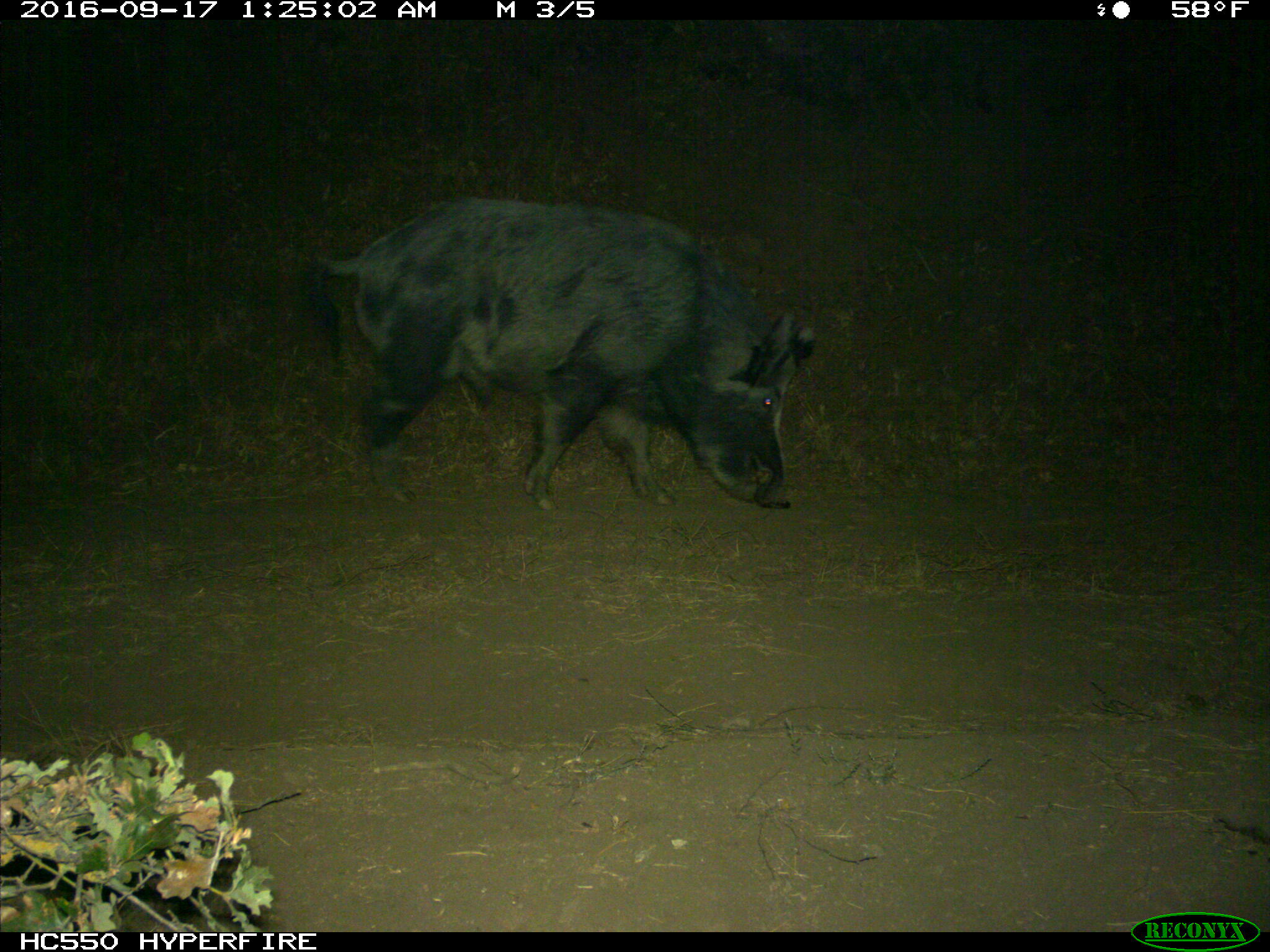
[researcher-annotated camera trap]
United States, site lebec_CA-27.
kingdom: Animalia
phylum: Chordata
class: Mammalia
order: Artiodactyla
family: Suidae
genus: Sus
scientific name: Sus scrofa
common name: wild boar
Sus scrofa (wild boar).